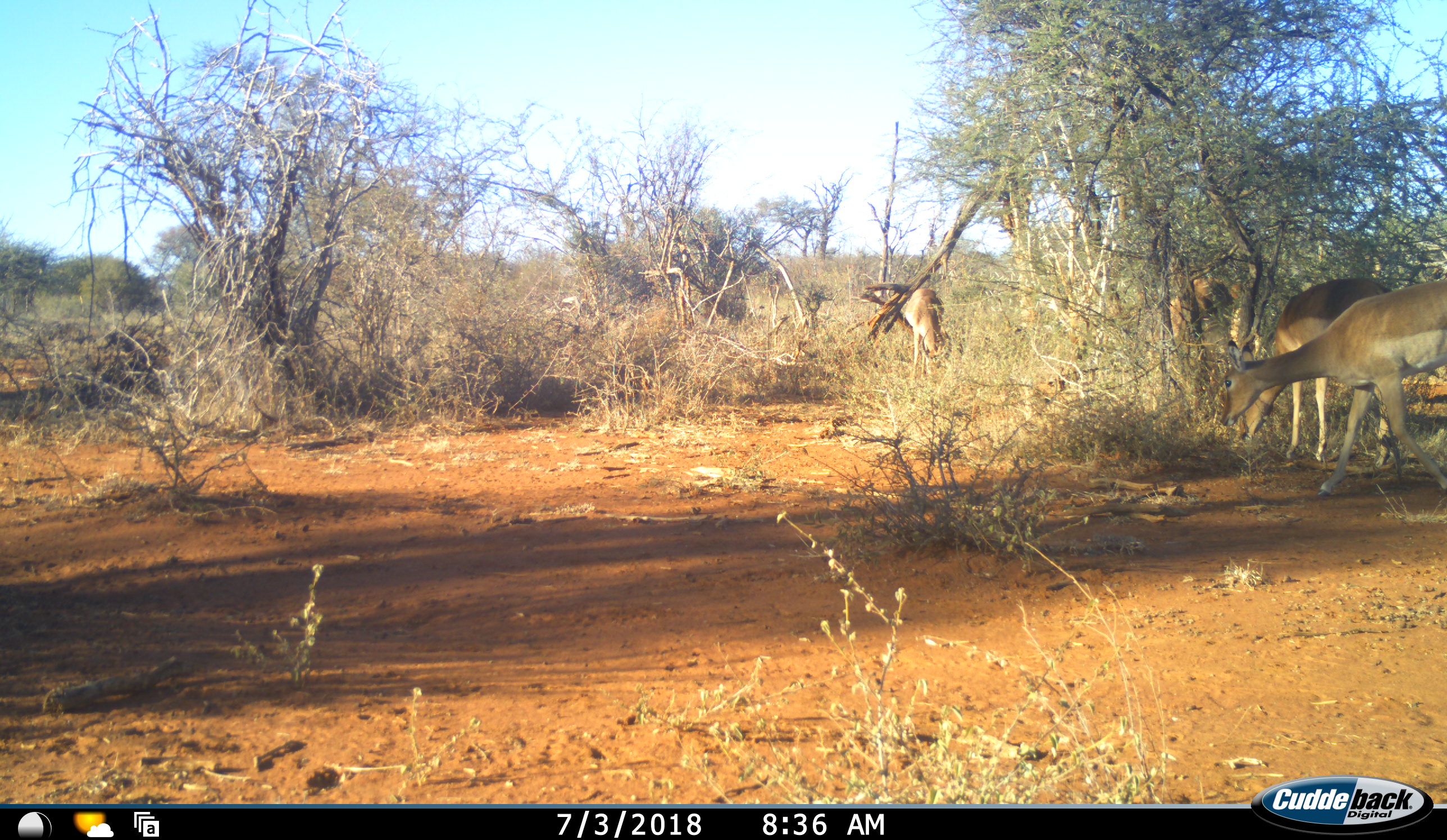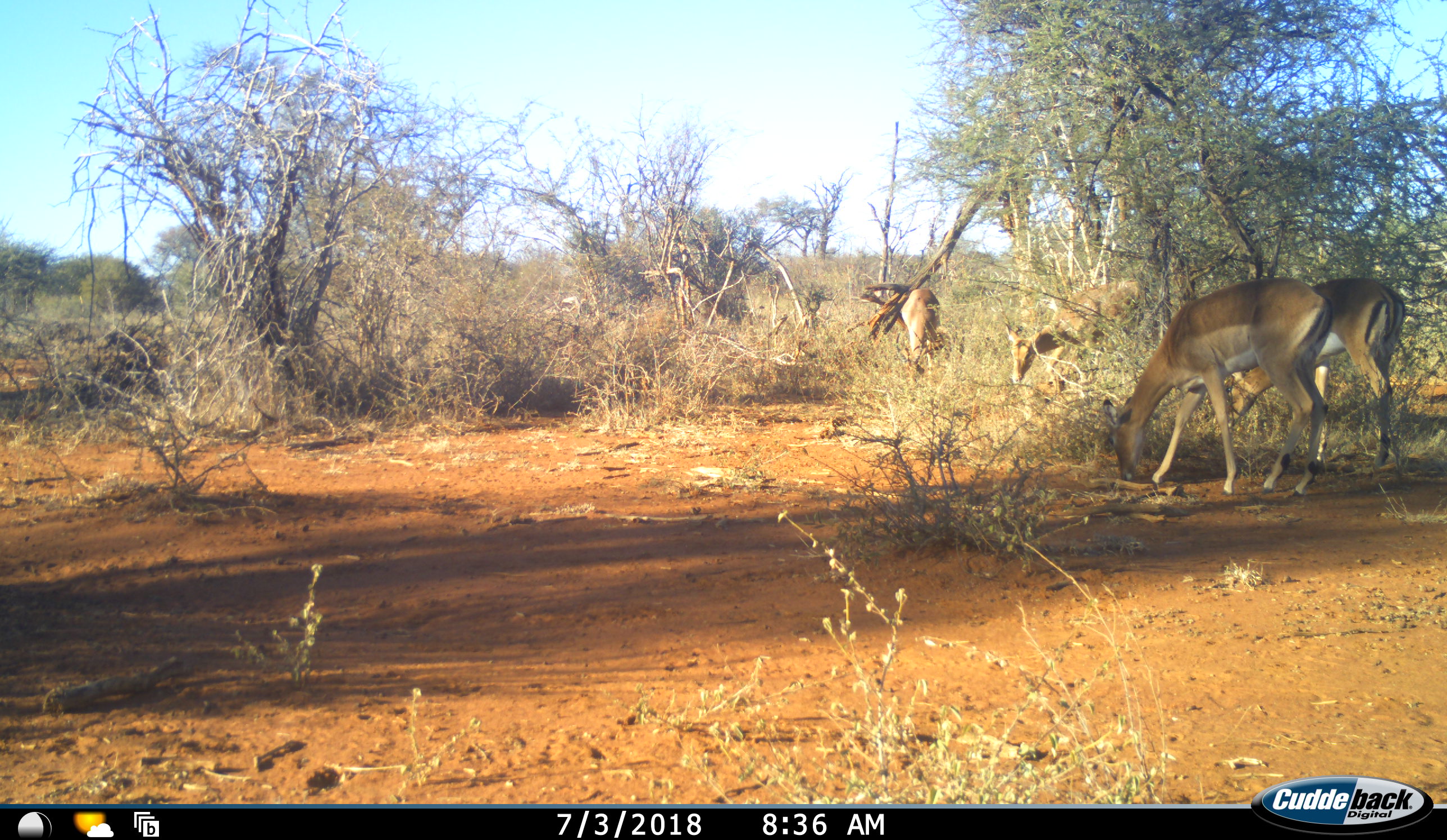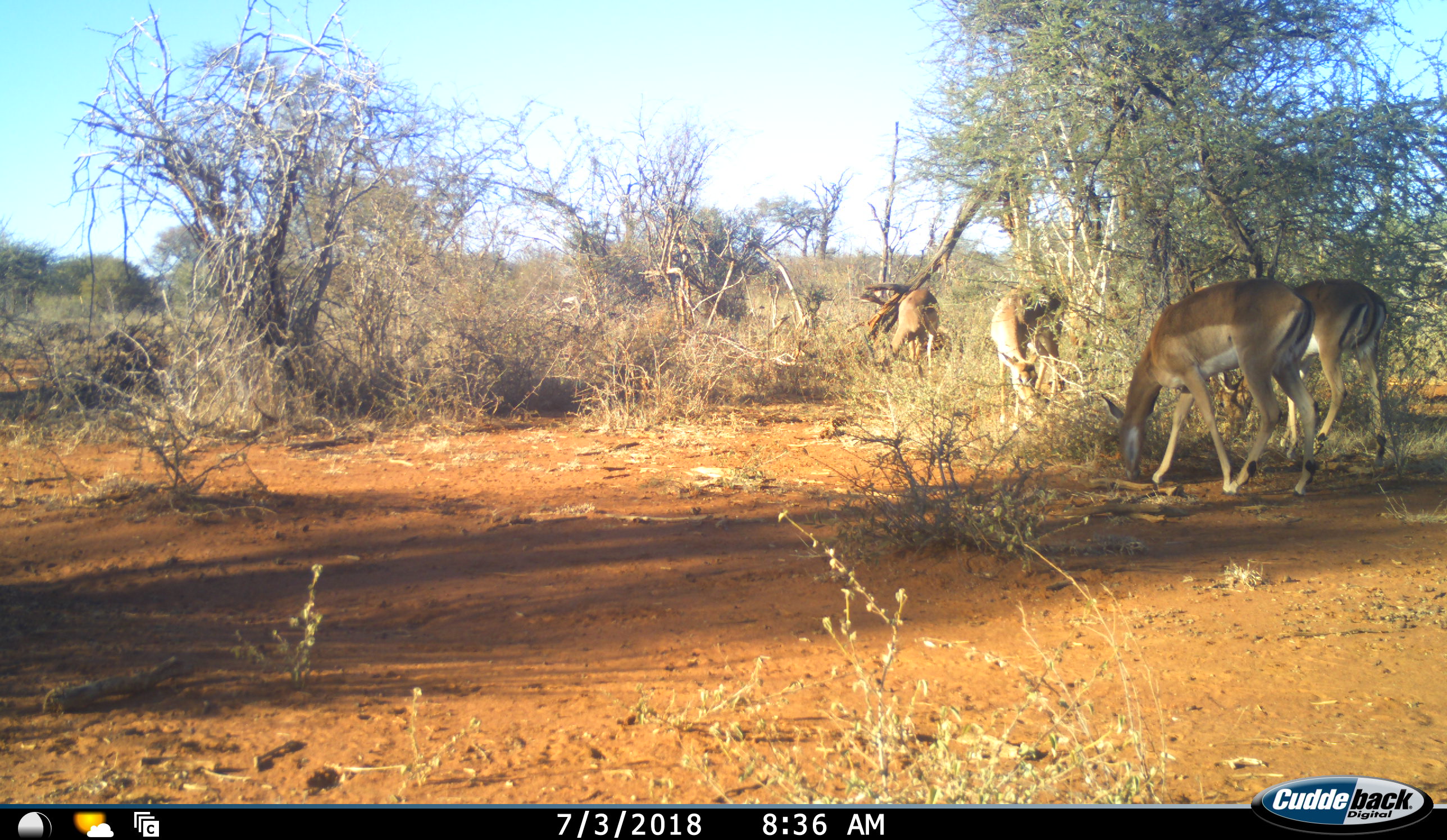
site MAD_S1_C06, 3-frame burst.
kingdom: Animalia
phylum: Chordata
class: Mammalia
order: Artiodactyla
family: Bovidae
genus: Aepyceros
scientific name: Aepyceros melampus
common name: impala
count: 4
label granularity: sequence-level